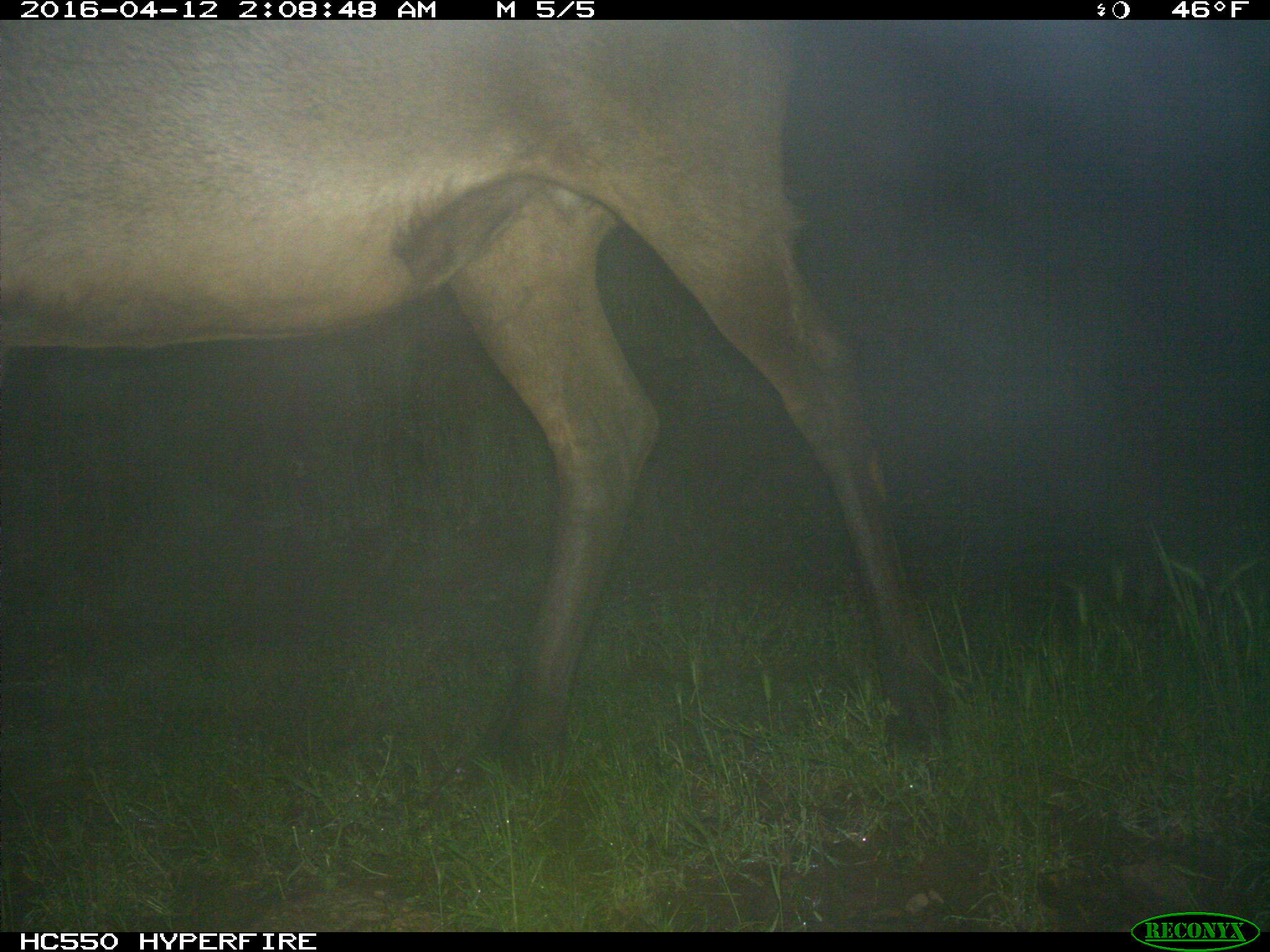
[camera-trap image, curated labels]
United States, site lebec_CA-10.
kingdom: Animalia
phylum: Chordata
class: Mammalia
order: Artiodactyla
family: Cervidae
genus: Cervus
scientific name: Cervus canadensis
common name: elk